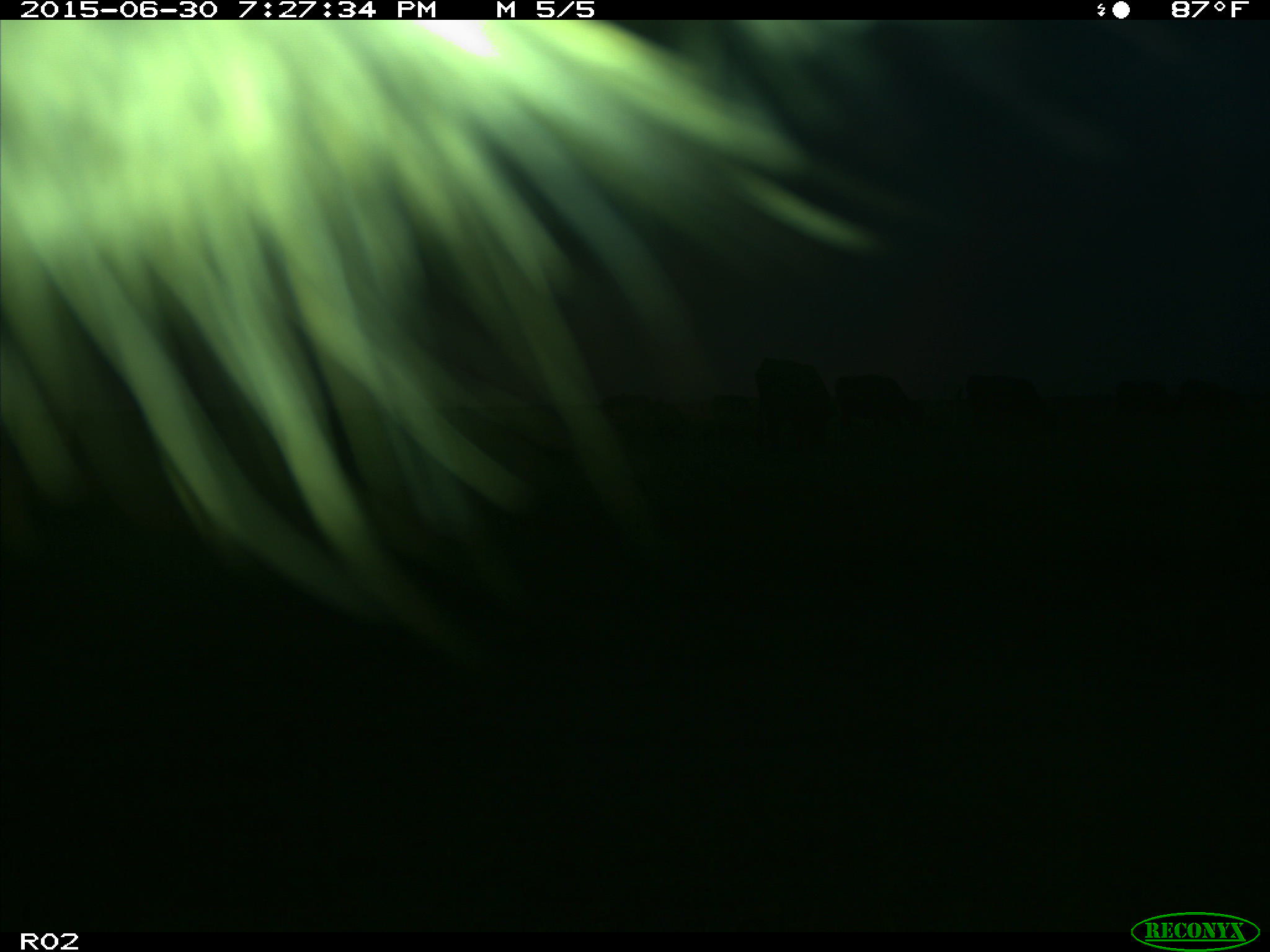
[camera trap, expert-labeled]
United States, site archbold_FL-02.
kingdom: Animalia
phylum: Chordata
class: Mammalia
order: Artiodactyla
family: Bovidae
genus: Bos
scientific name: Bos taurus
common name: domestic cow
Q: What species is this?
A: Bos taurus (domestic cow).